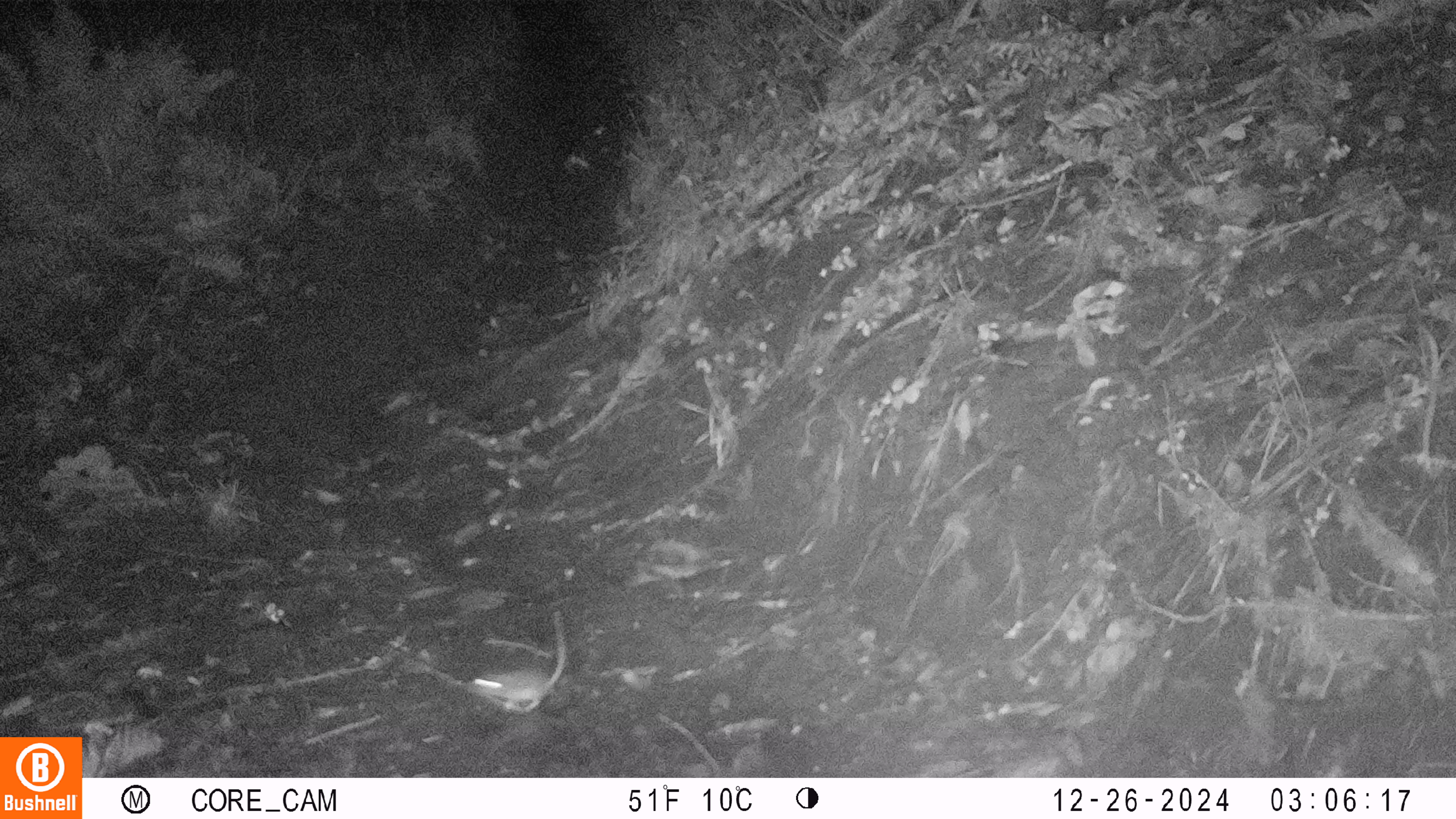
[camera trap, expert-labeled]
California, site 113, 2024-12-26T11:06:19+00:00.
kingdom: Animalia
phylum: Chordata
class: Mammalia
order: Rodentia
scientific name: Rodentia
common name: mouse or rat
Mouse or rat (Rodentia).